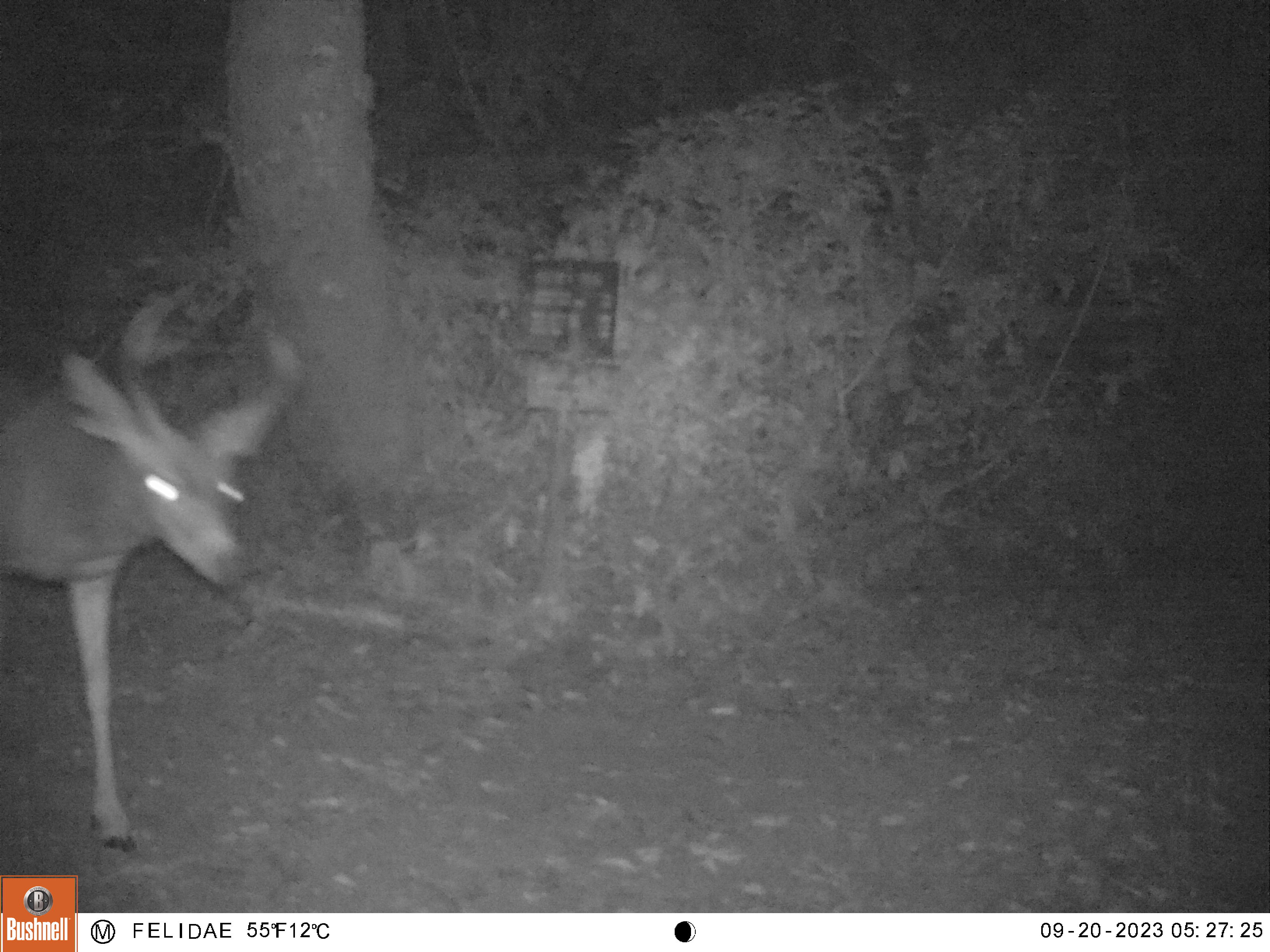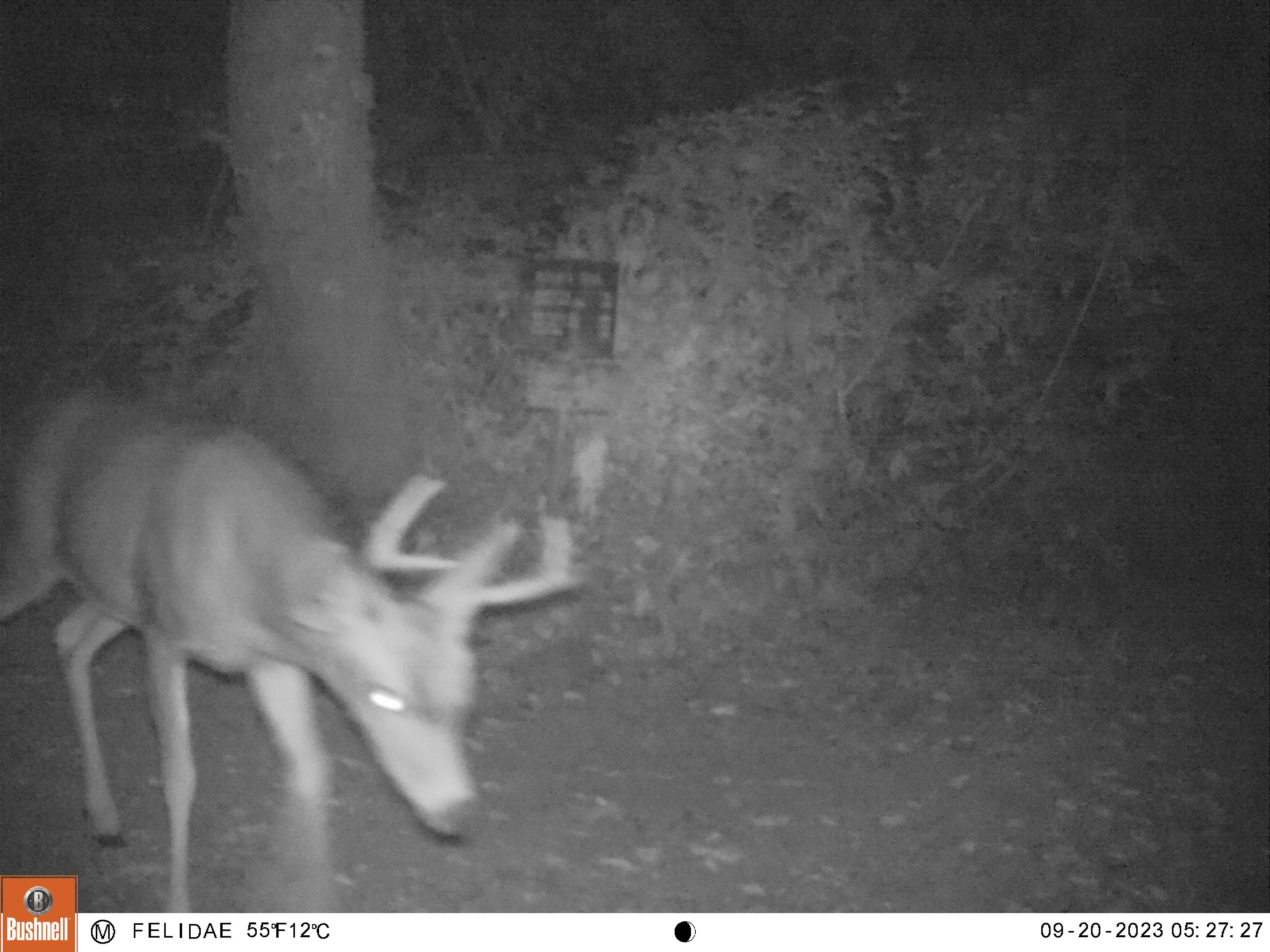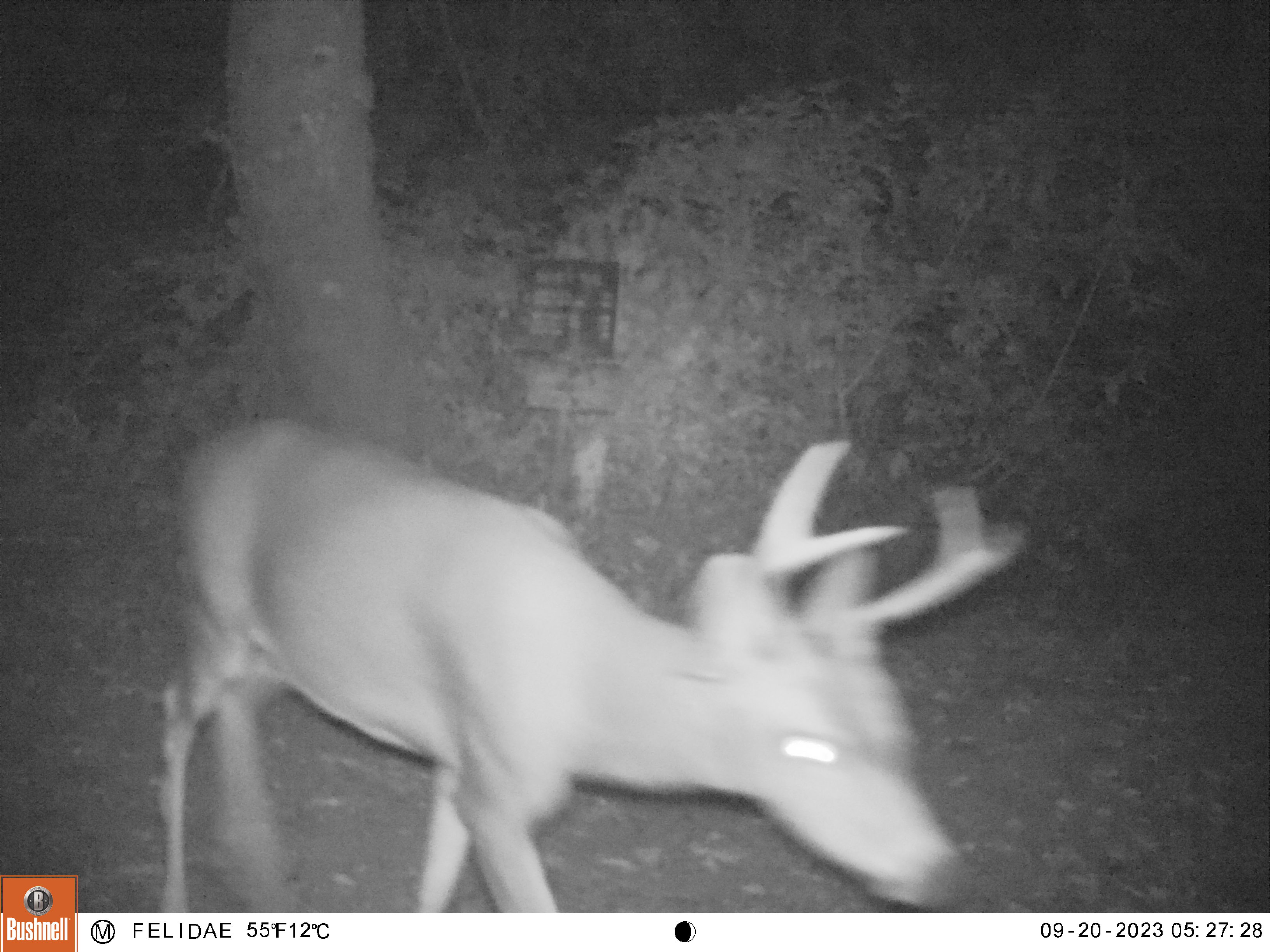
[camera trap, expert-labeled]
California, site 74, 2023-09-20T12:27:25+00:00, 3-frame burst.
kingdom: Animalia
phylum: Chordata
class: Mammalia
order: Artiodactyla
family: Cervidae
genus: Odocoileus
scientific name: Odocoileus hemionus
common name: mule deer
Mule deer (Odocoileus hemionus).